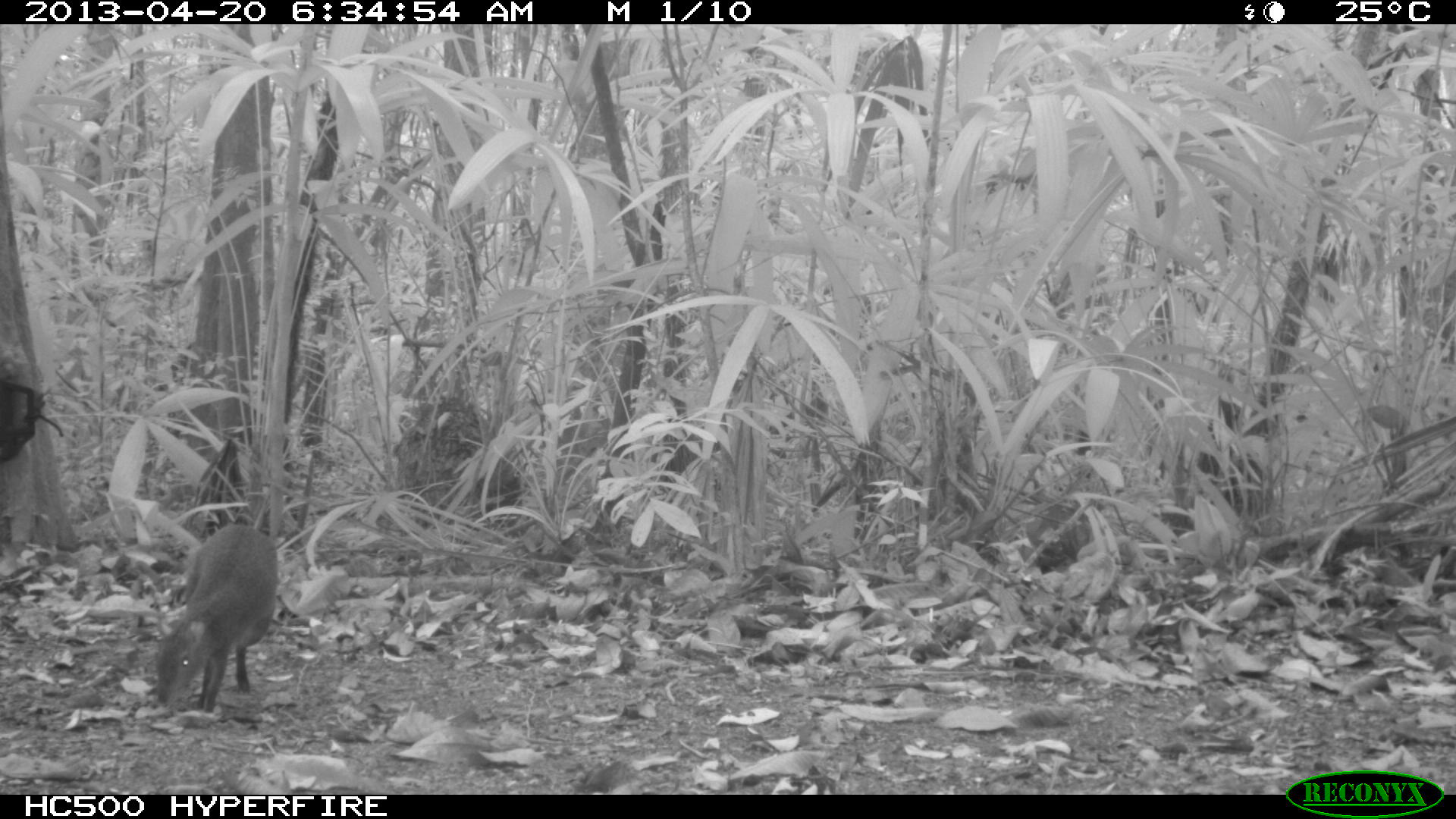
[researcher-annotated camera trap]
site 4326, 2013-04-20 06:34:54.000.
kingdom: Animalia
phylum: Chordata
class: Mammalia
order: Rodentia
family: Dasyproctidae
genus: Dasyprocta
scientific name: Dasyprocta punctata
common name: central american agouti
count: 1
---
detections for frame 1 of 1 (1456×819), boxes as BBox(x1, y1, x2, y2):
dasyprocta punctata: BBox(151, 522, 279, 715)